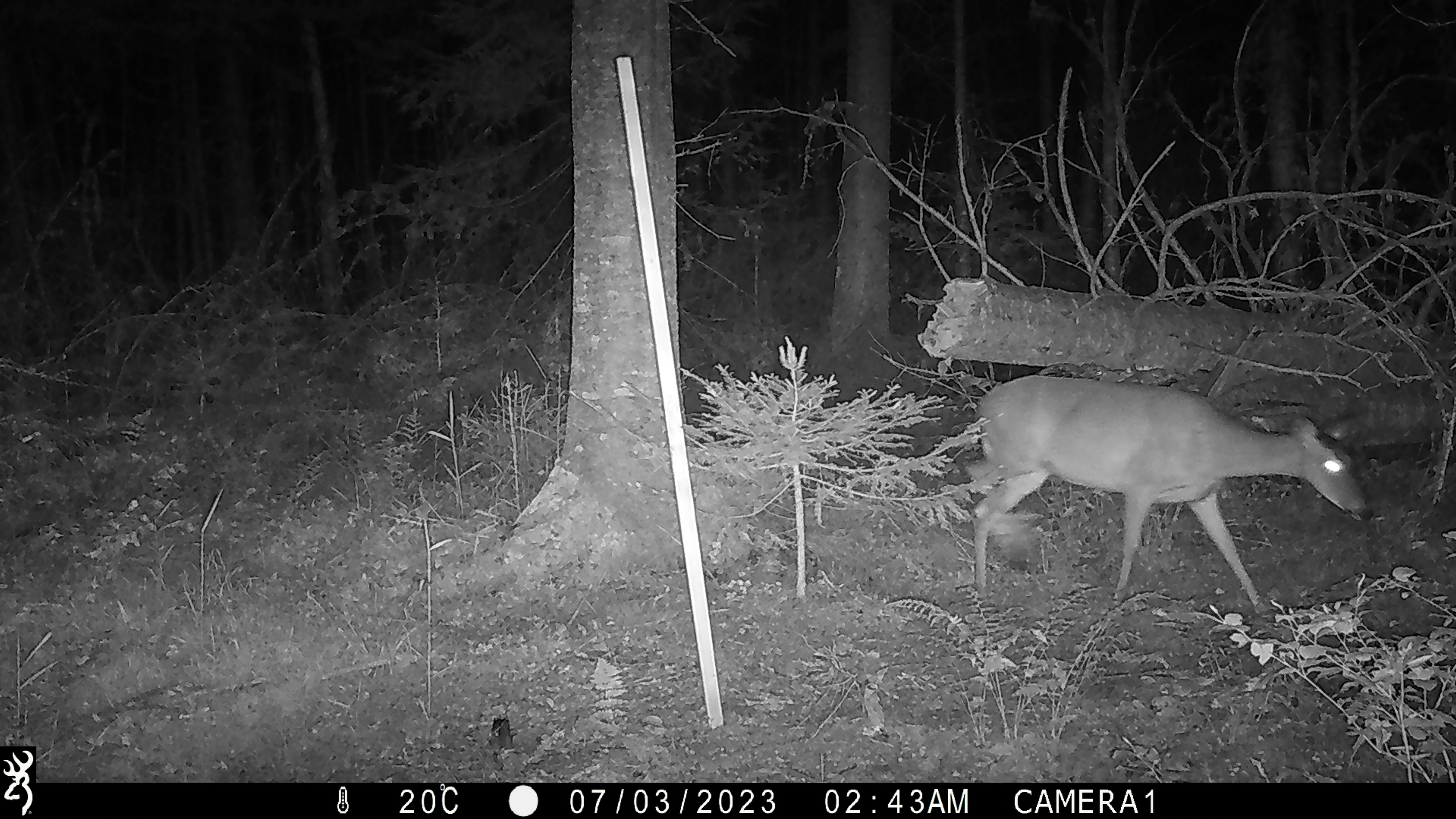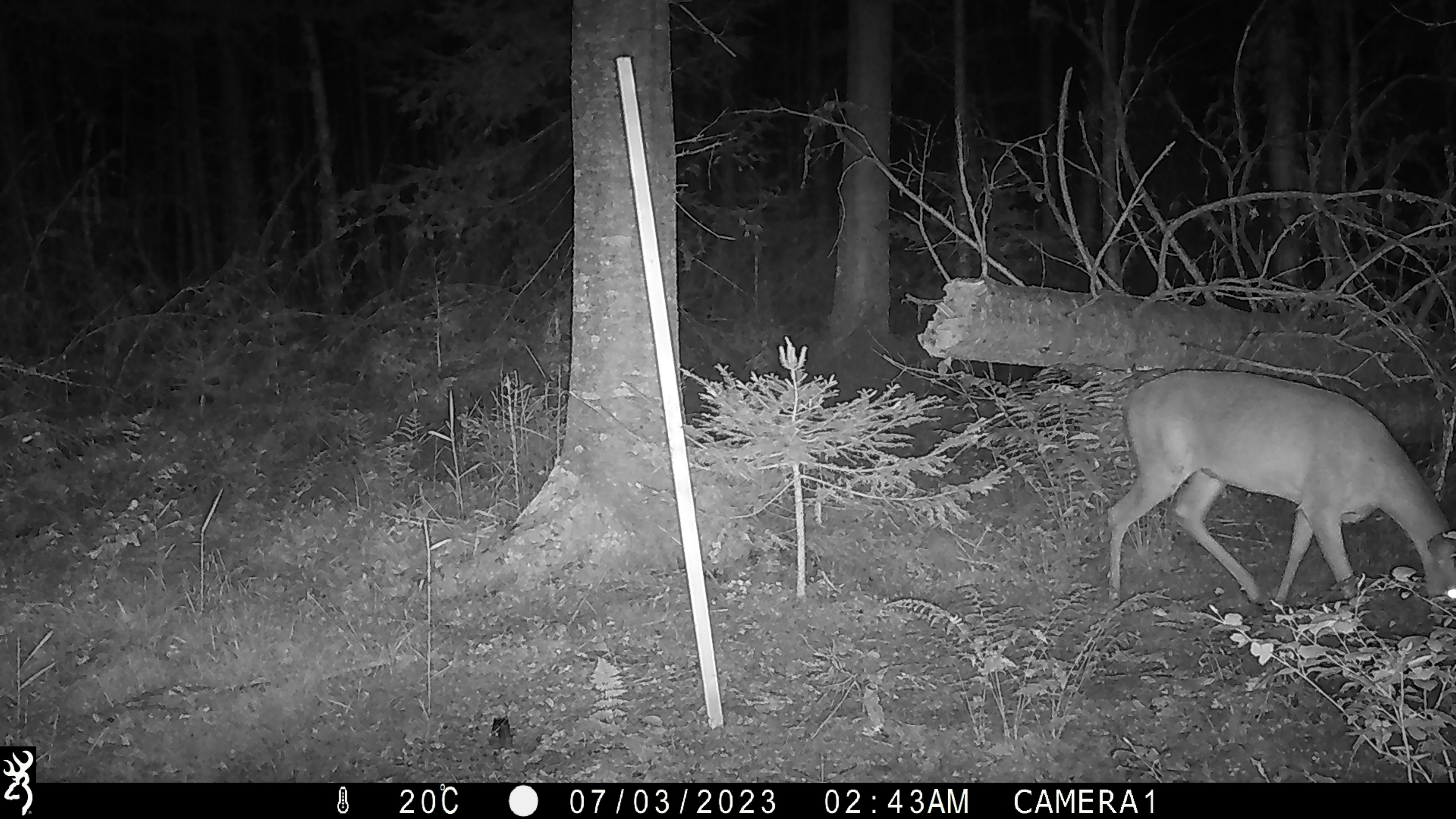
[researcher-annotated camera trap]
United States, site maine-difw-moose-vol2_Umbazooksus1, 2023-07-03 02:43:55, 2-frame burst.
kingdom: Animalia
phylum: Chordata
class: Mammalia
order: Artiodactyla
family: Cervidae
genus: Odocoileus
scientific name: Odocoileus virginianus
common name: white-tailed deer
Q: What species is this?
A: White-tailed deer (Odocoileus virginianus).